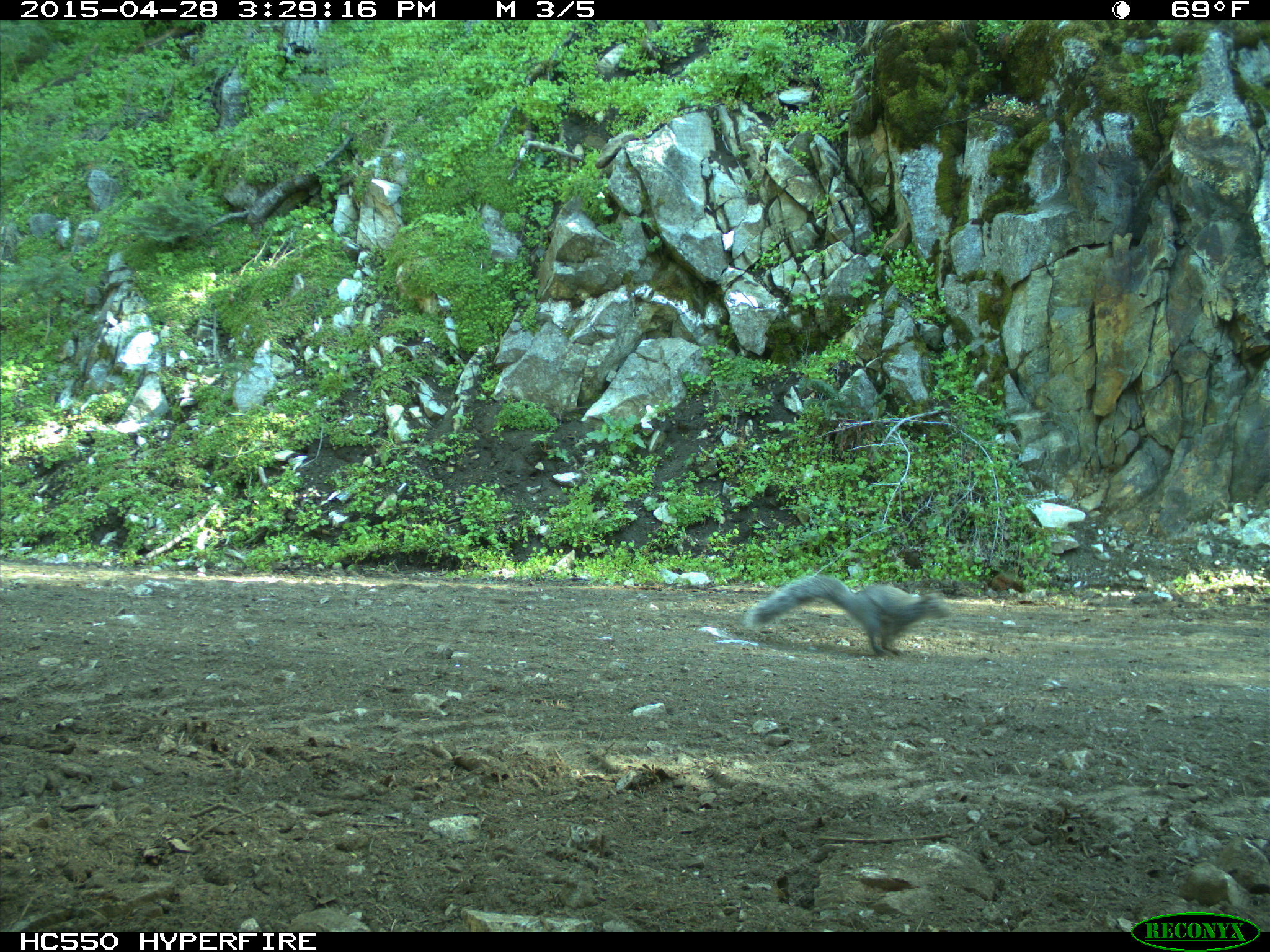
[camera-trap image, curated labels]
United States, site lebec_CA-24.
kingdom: Animalia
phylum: Chordata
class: Mammalia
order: Rodentia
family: Sciuridae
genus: Sciurus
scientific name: Sciurus carolinensis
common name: eastern gray squirrel